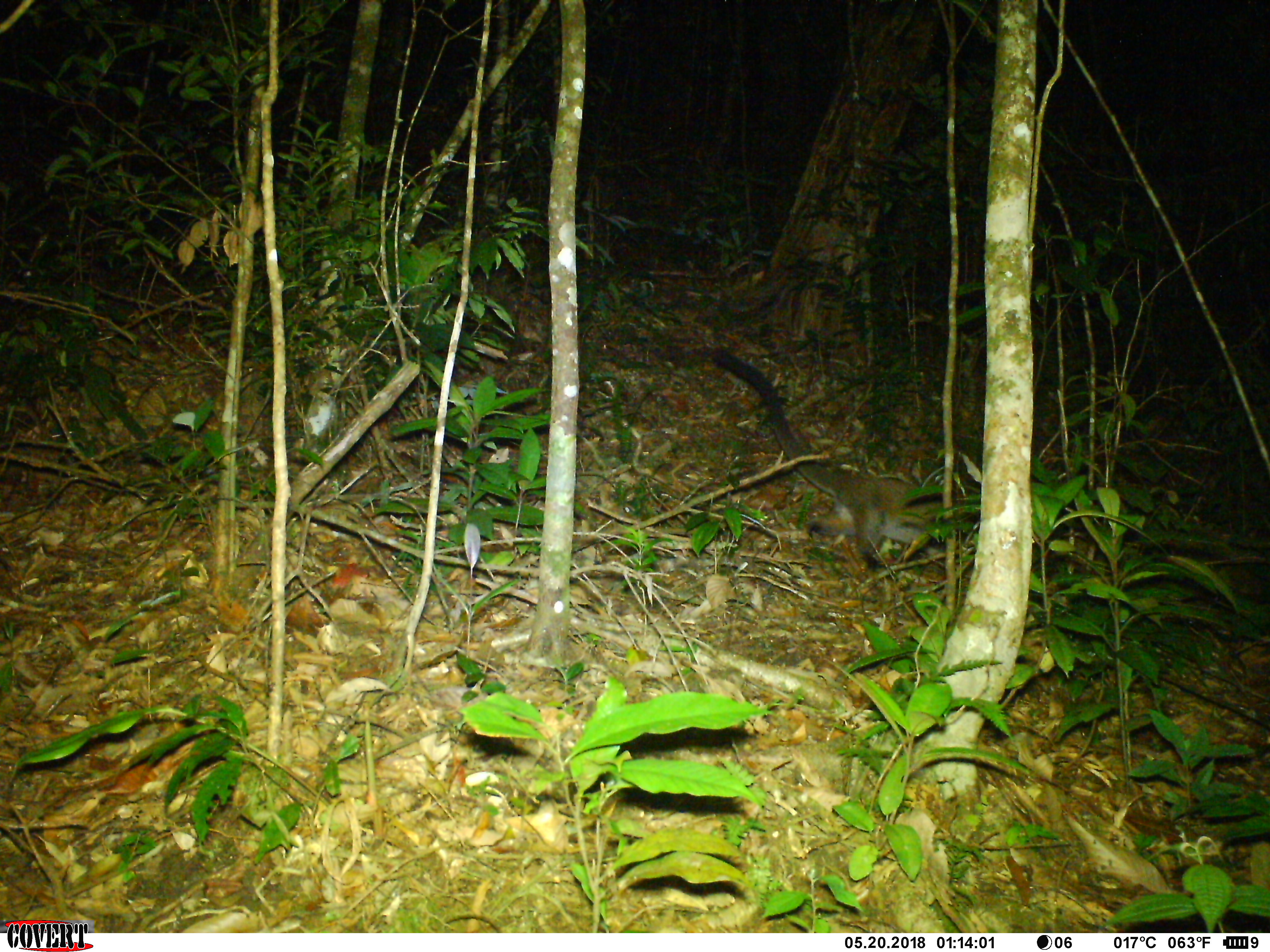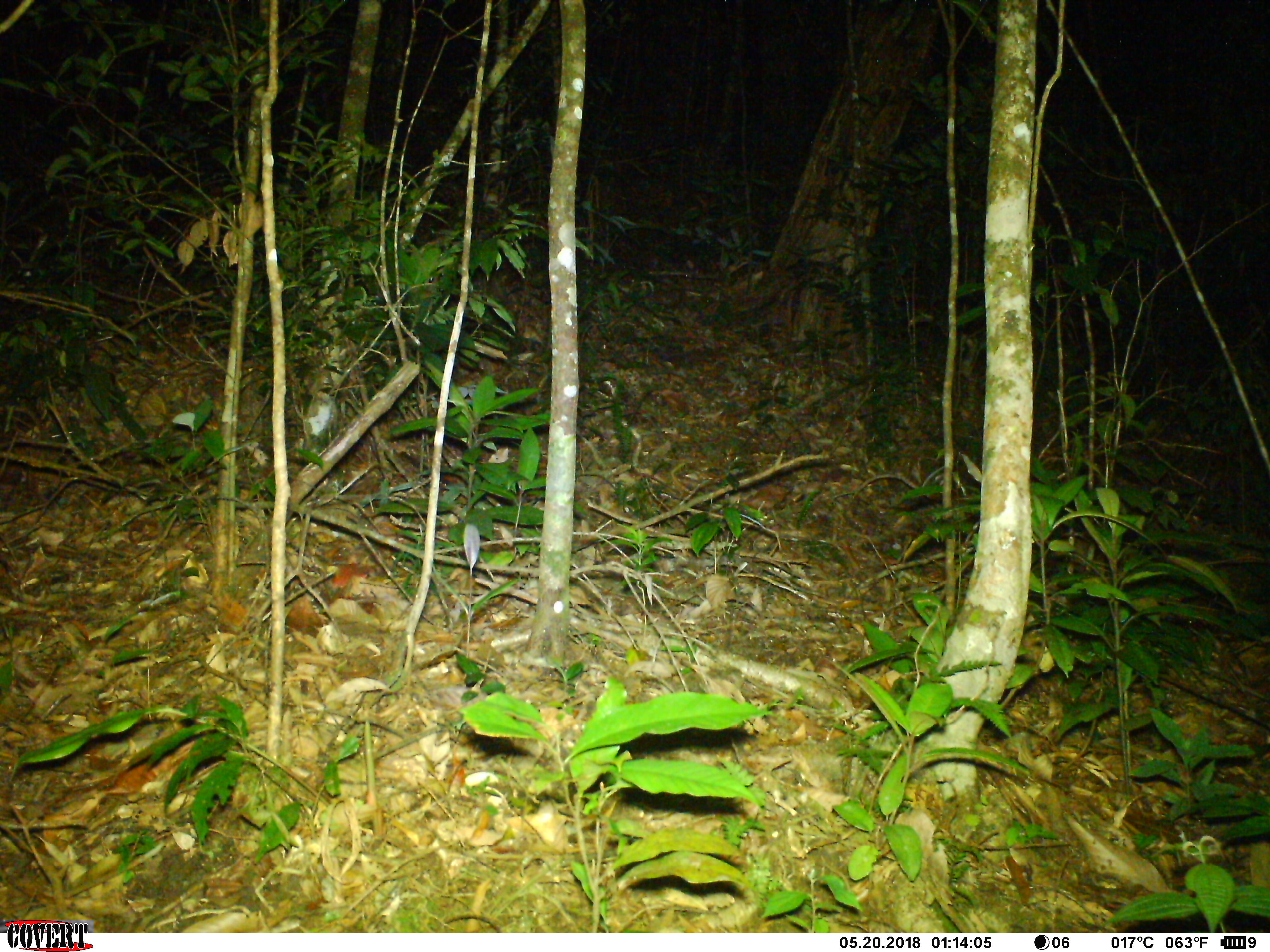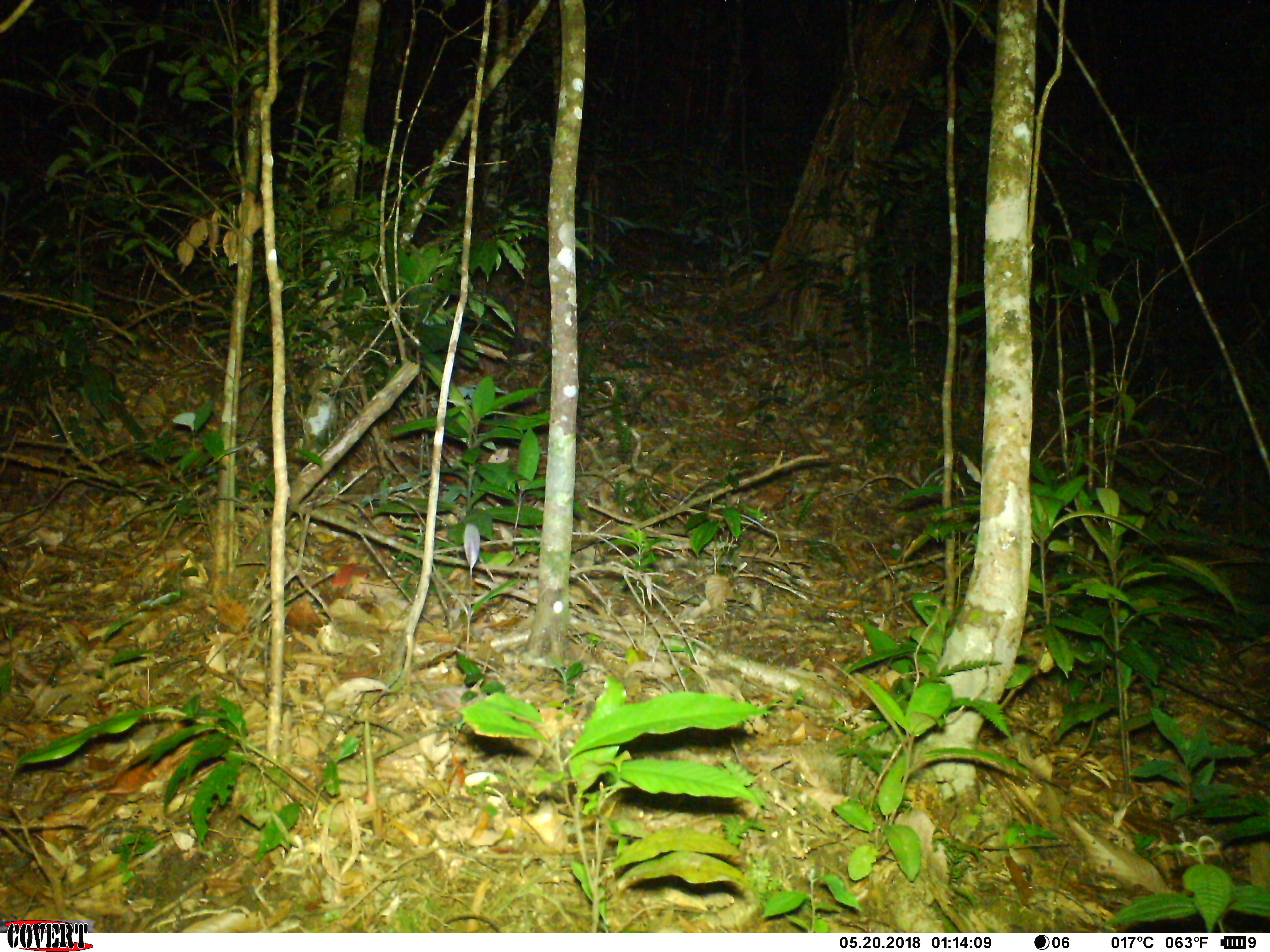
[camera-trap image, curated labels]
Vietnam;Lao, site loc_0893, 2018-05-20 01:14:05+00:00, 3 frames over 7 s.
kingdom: Animalia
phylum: Chordata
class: Mammalia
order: Carnivora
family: Viverridae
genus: Paguma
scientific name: Paguma larvata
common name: masked palm civet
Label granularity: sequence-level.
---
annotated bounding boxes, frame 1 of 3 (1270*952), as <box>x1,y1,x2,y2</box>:
masked palm civet: <box>711,348,979,571</box>